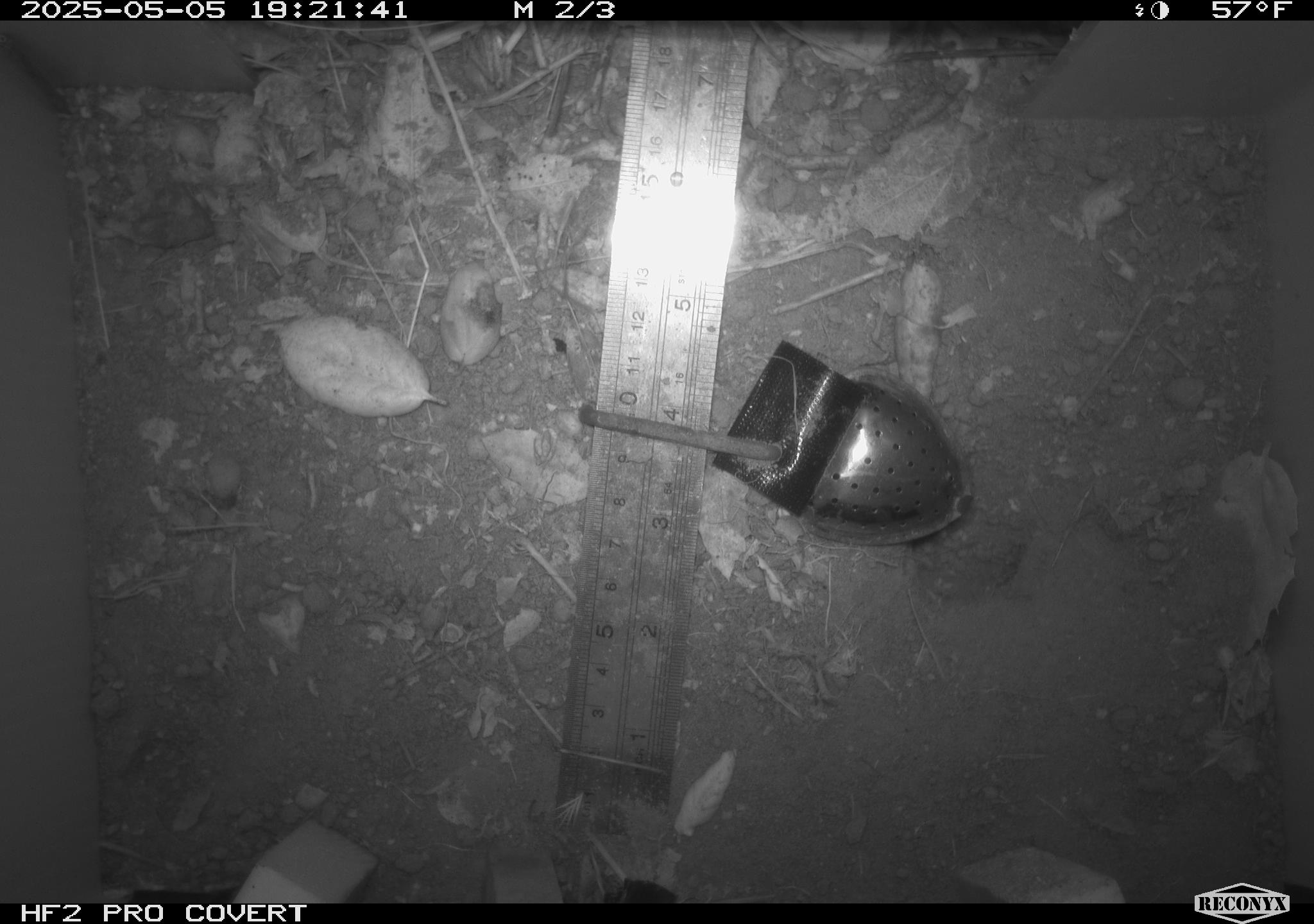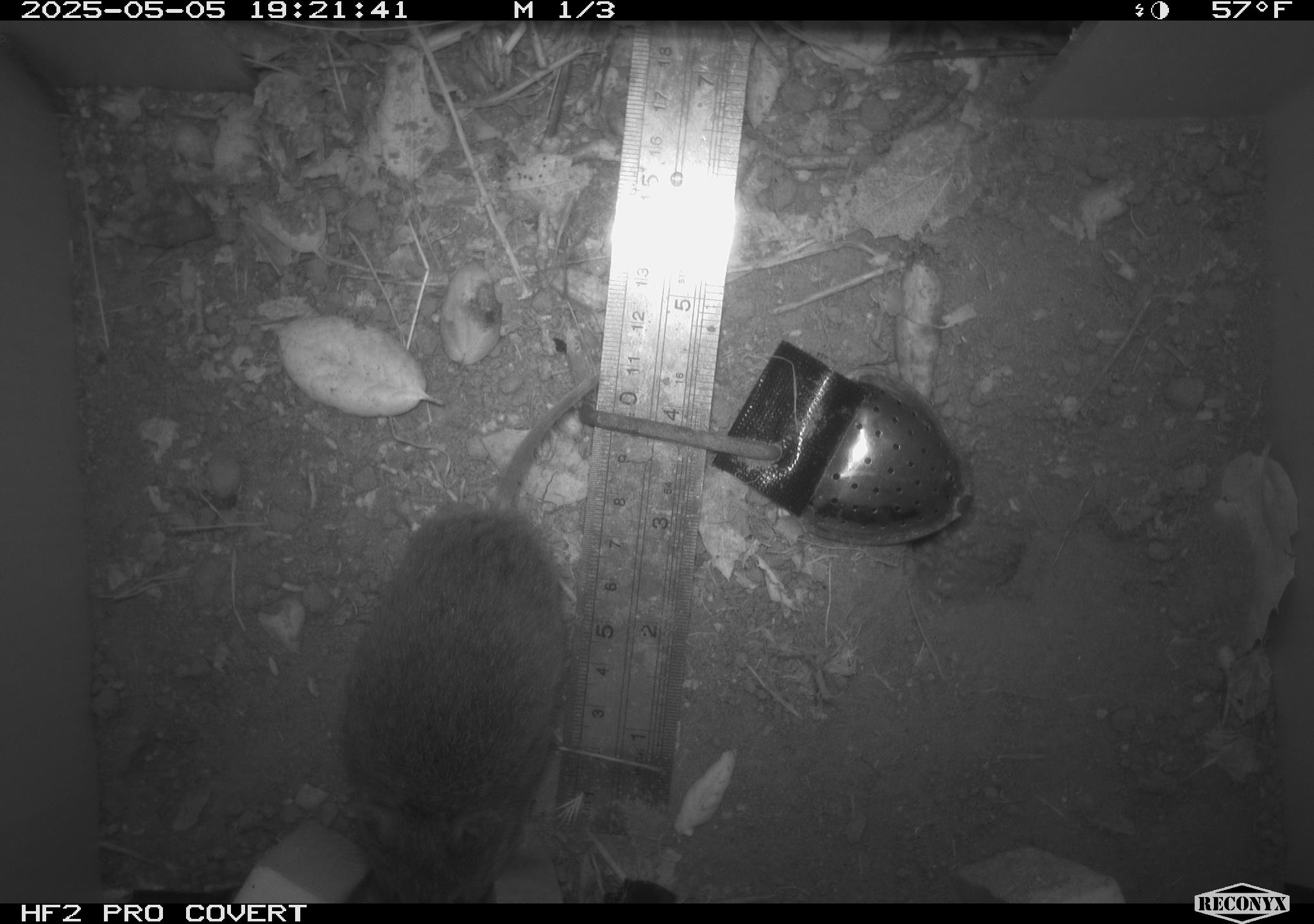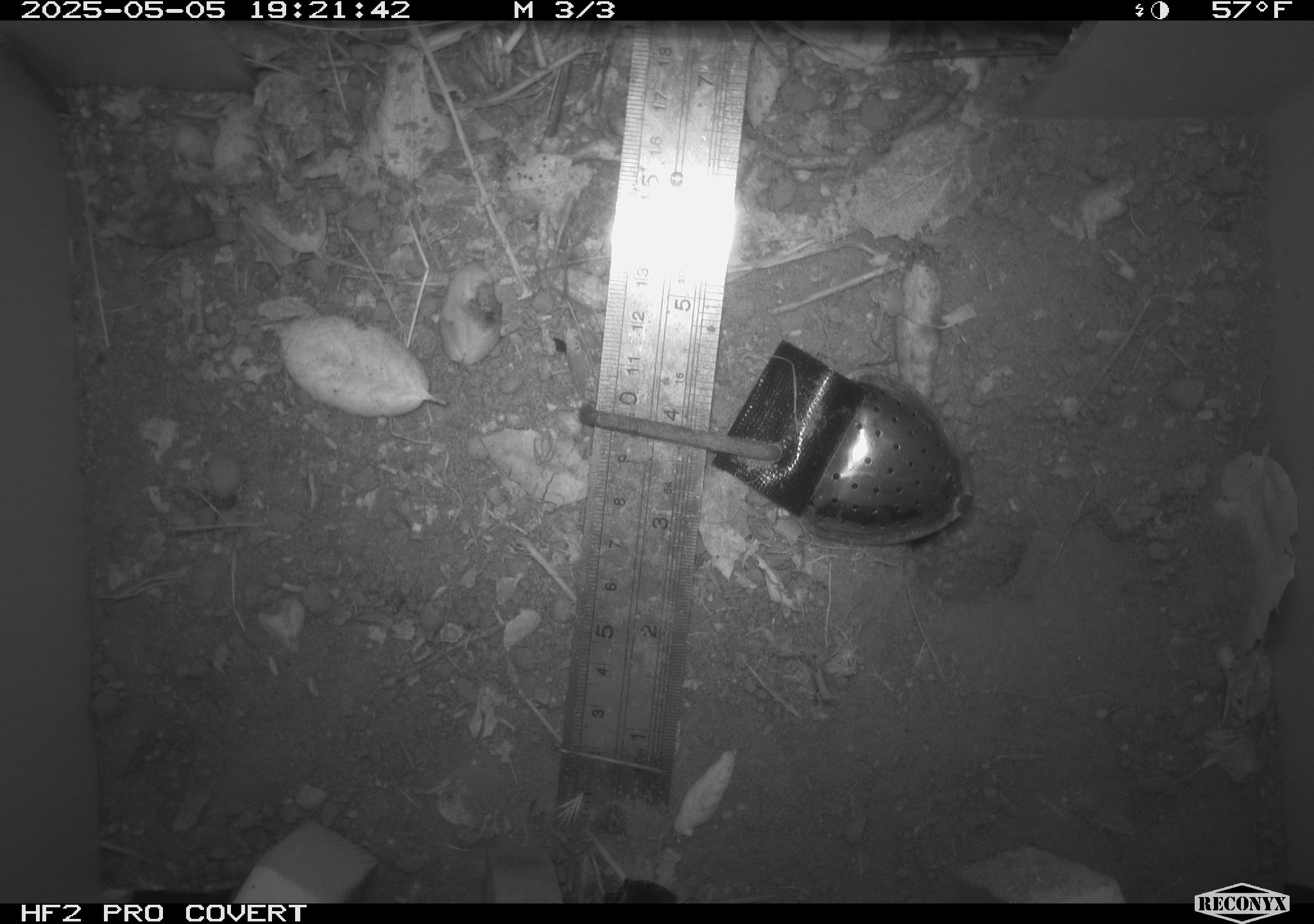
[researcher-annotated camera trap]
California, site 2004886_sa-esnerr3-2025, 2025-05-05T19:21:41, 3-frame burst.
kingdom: Animalia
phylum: Chordata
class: Mammalia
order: Rodentia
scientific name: Rodentia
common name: rodent